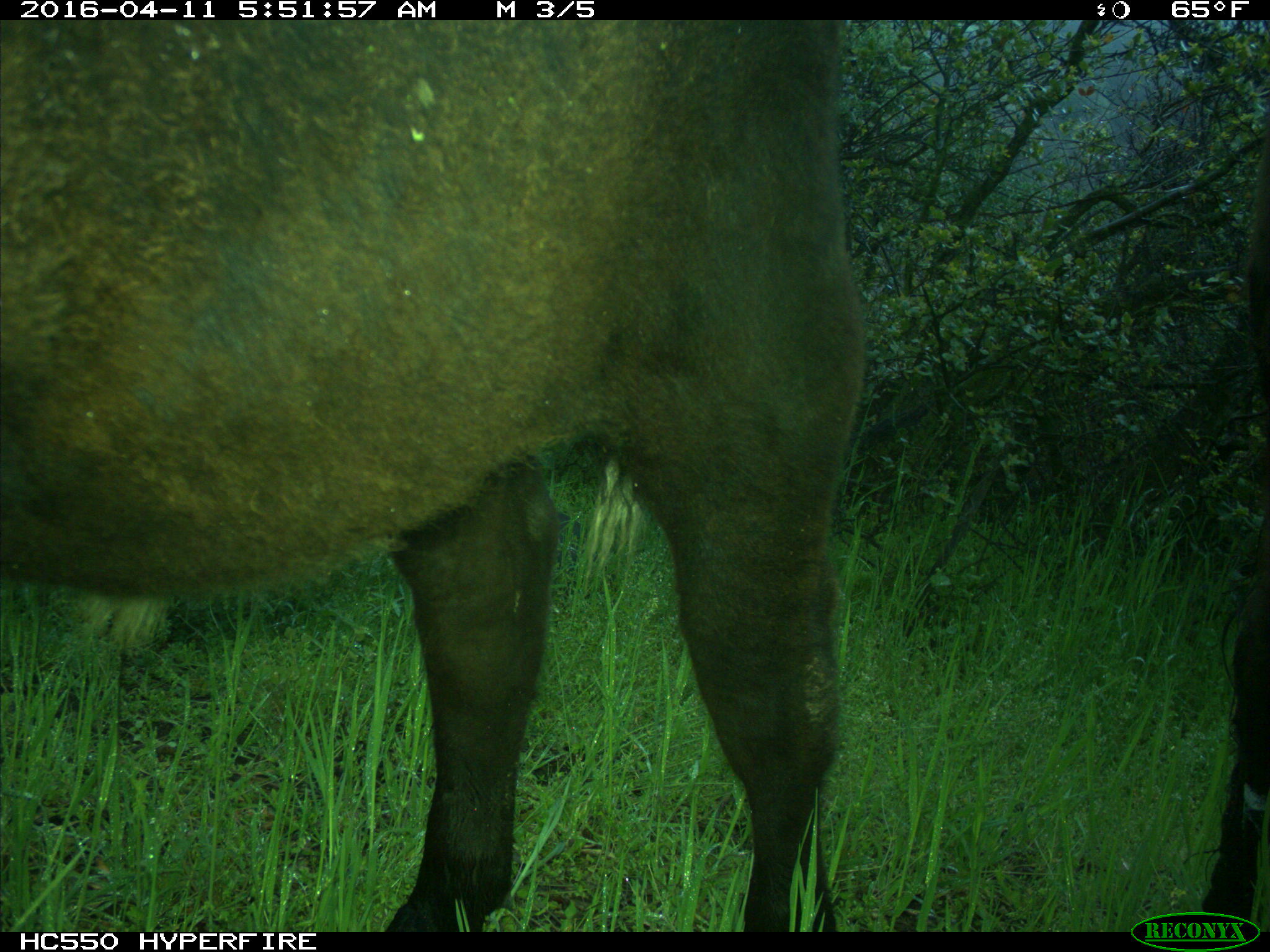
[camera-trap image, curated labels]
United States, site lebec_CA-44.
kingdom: Animalia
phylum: Chordata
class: Mammalia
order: Artiodactyla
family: Bovidae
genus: Bos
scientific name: Bos taurus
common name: domestic cow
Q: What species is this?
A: Bos taurus (domestic cow).